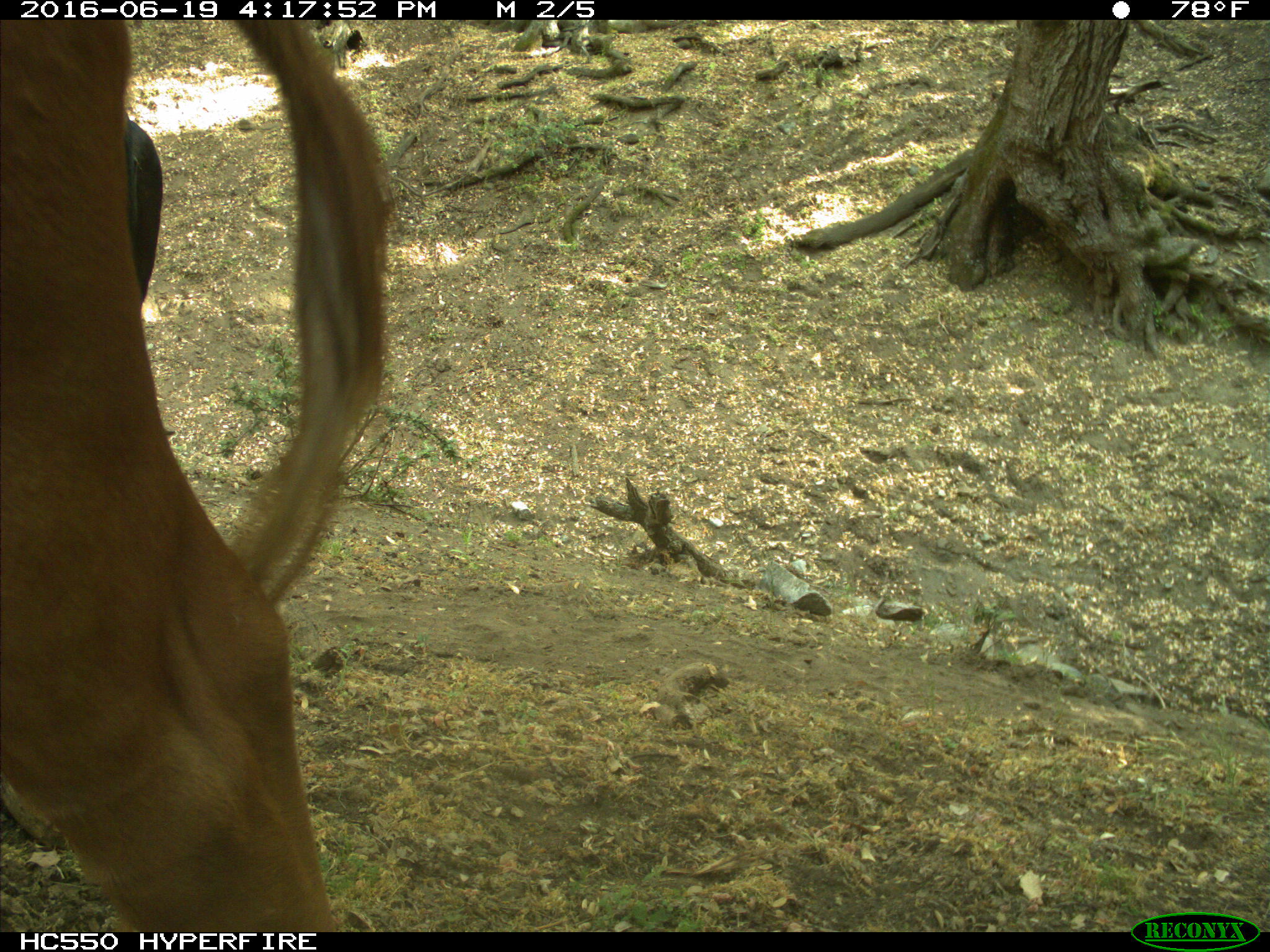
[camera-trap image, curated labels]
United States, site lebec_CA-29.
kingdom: Animalia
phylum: Chordata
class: Mammalia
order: Artiodactyla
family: Bovidae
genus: Bos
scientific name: Bos taurus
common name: domestic cow